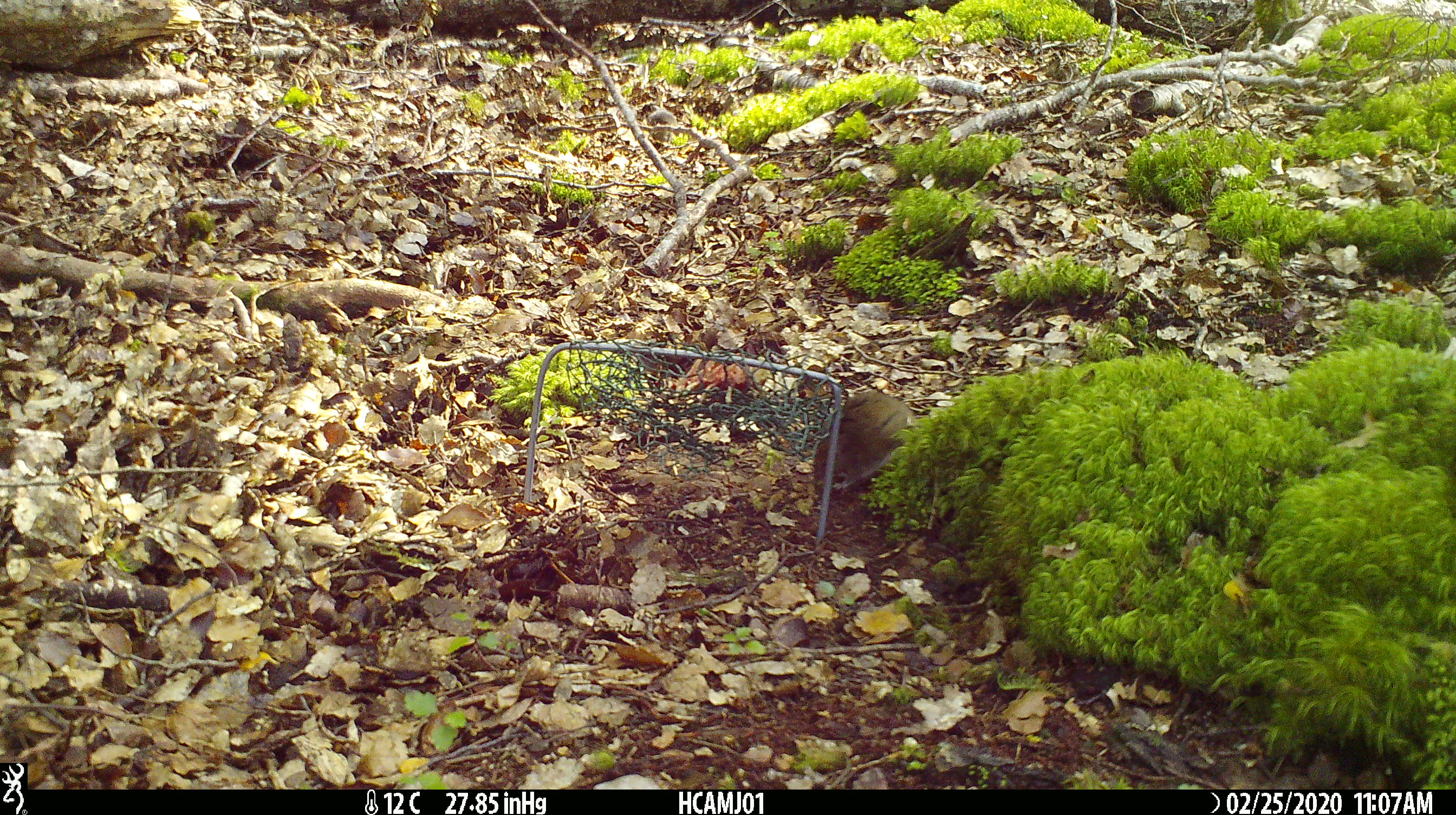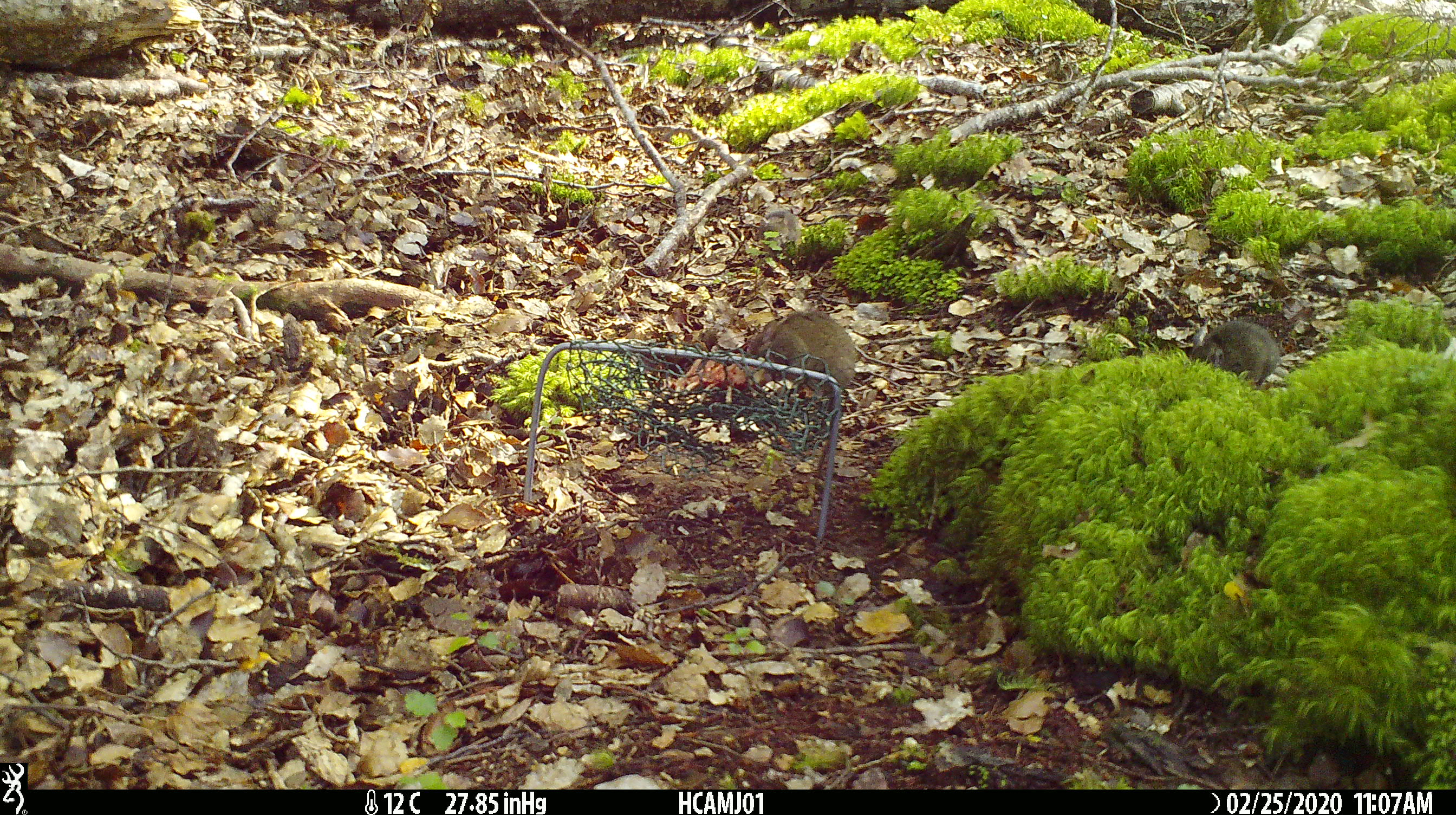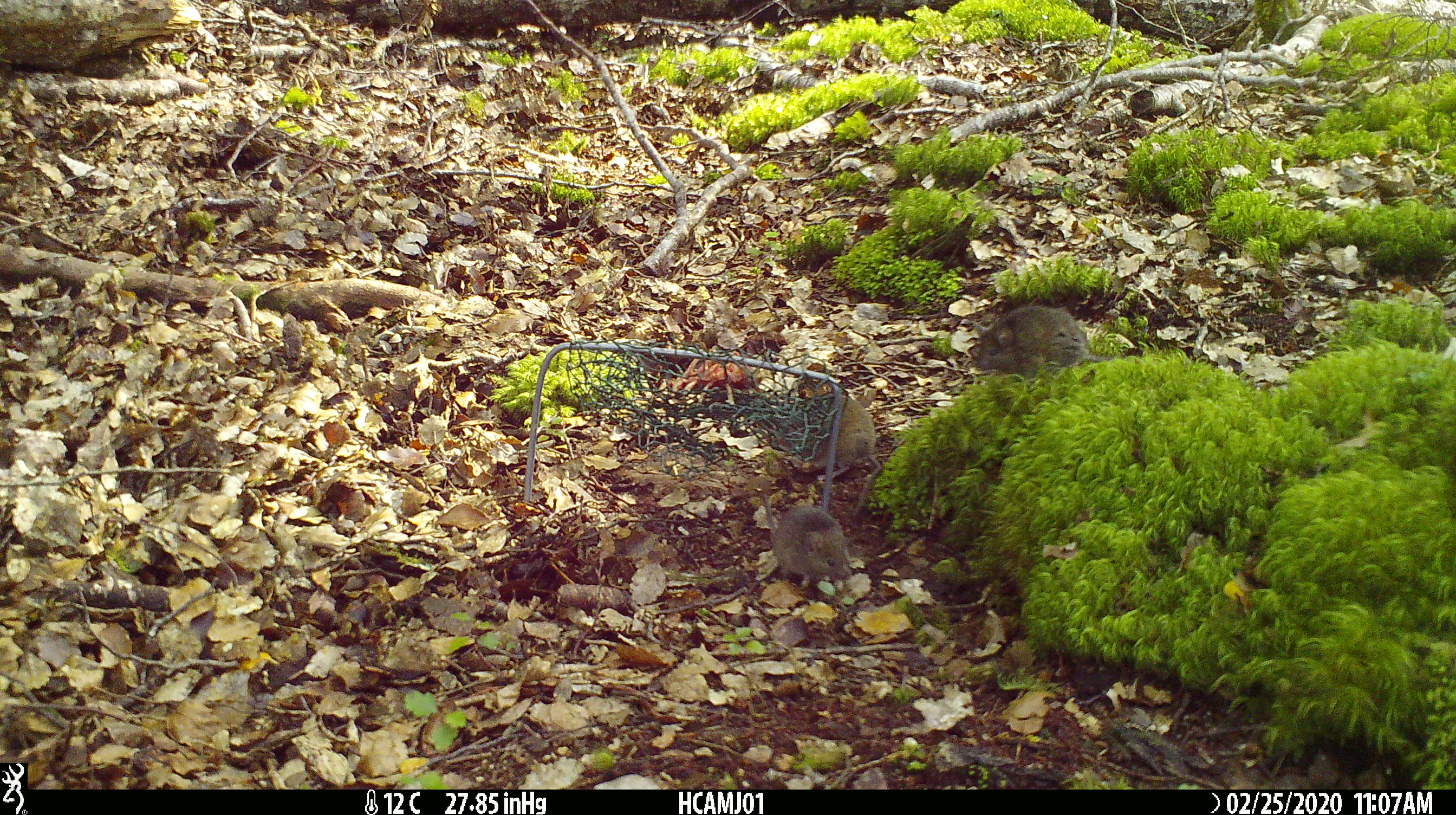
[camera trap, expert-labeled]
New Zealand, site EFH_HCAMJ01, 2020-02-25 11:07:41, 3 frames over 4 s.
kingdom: Animalia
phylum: Chordata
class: Mammalia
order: Rodentia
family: Muridae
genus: Mus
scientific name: Mus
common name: mouse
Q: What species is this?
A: Mouse (Mus).